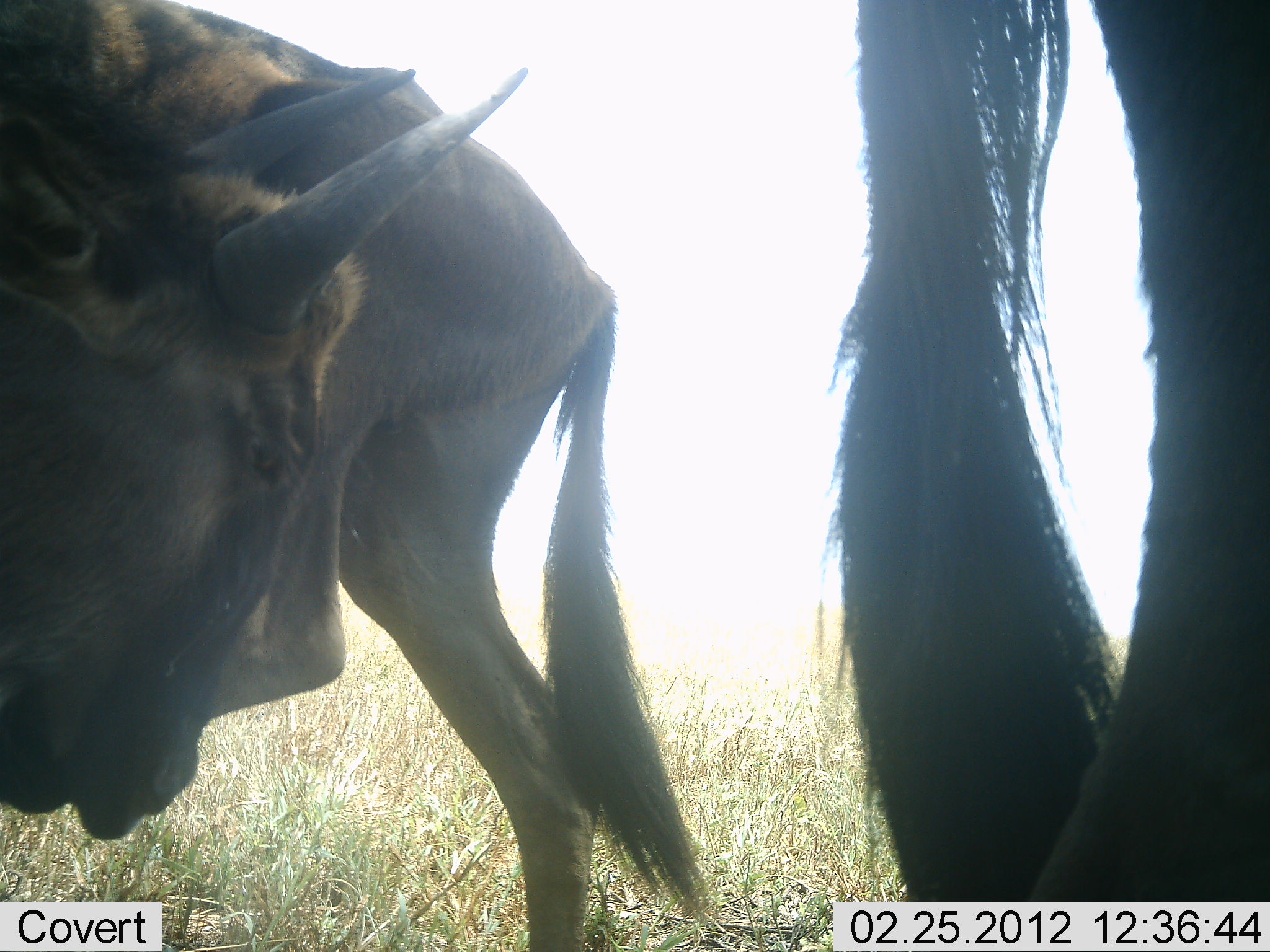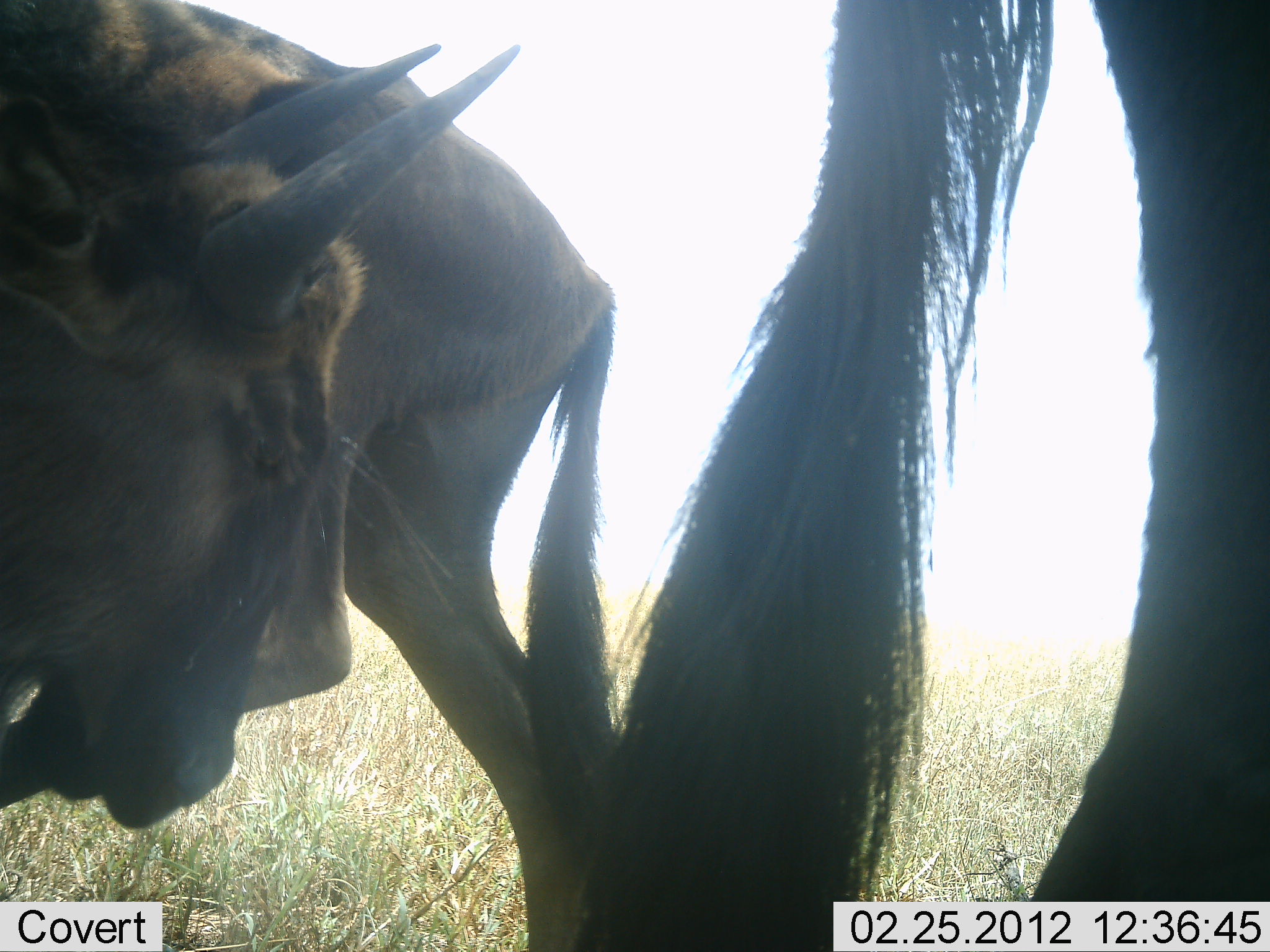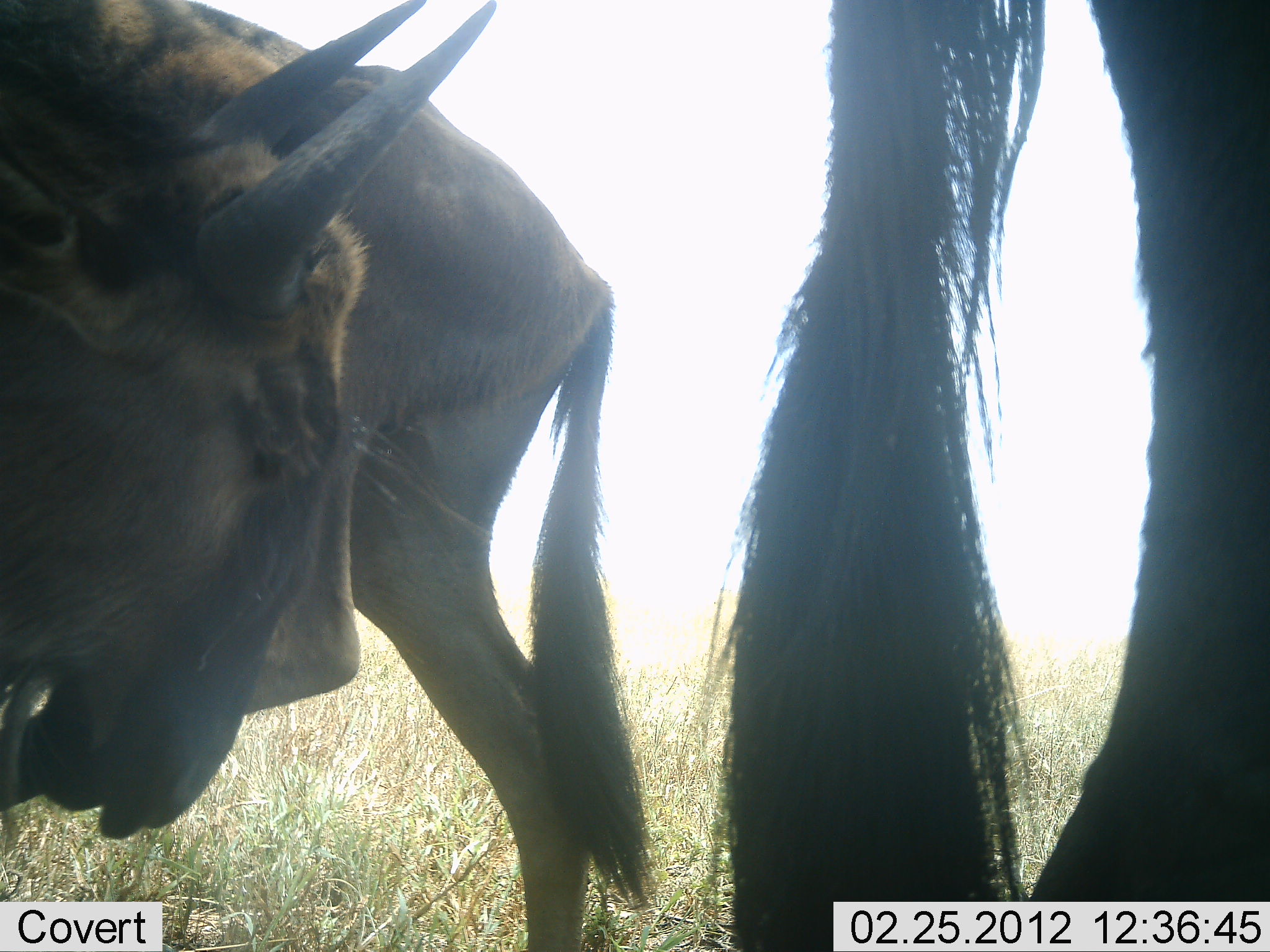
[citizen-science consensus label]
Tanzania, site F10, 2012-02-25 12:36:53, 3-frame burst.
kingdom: Animalia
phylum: Chordata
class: Mammalia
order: Artiodactyla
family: Bovidae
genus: Connochaetes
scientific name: Connochaetes taurinus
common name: blue wildebeest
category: wildebeest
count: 2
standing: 88%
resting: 0%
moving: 6%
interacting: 6%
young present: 12%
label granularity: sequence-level